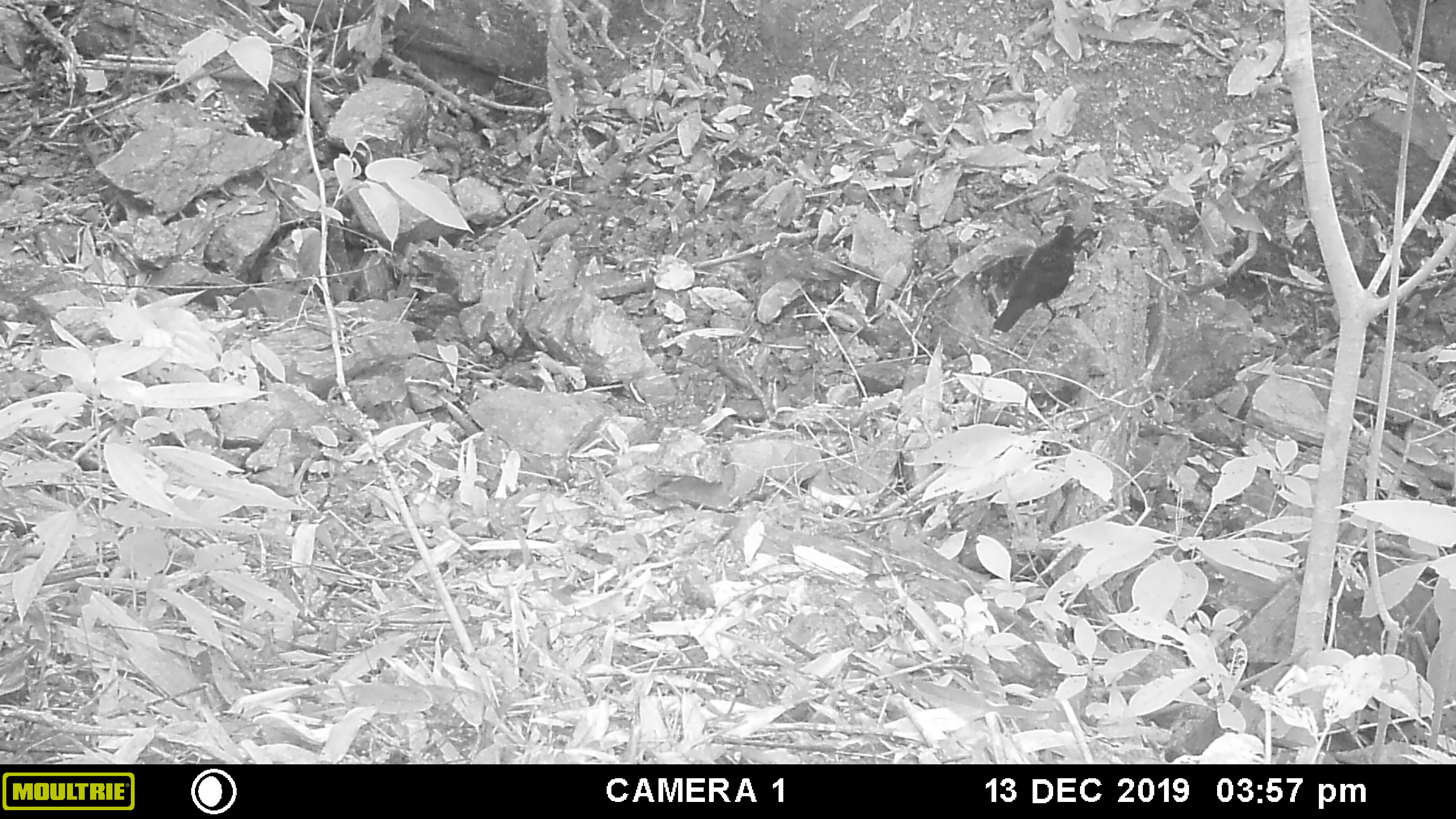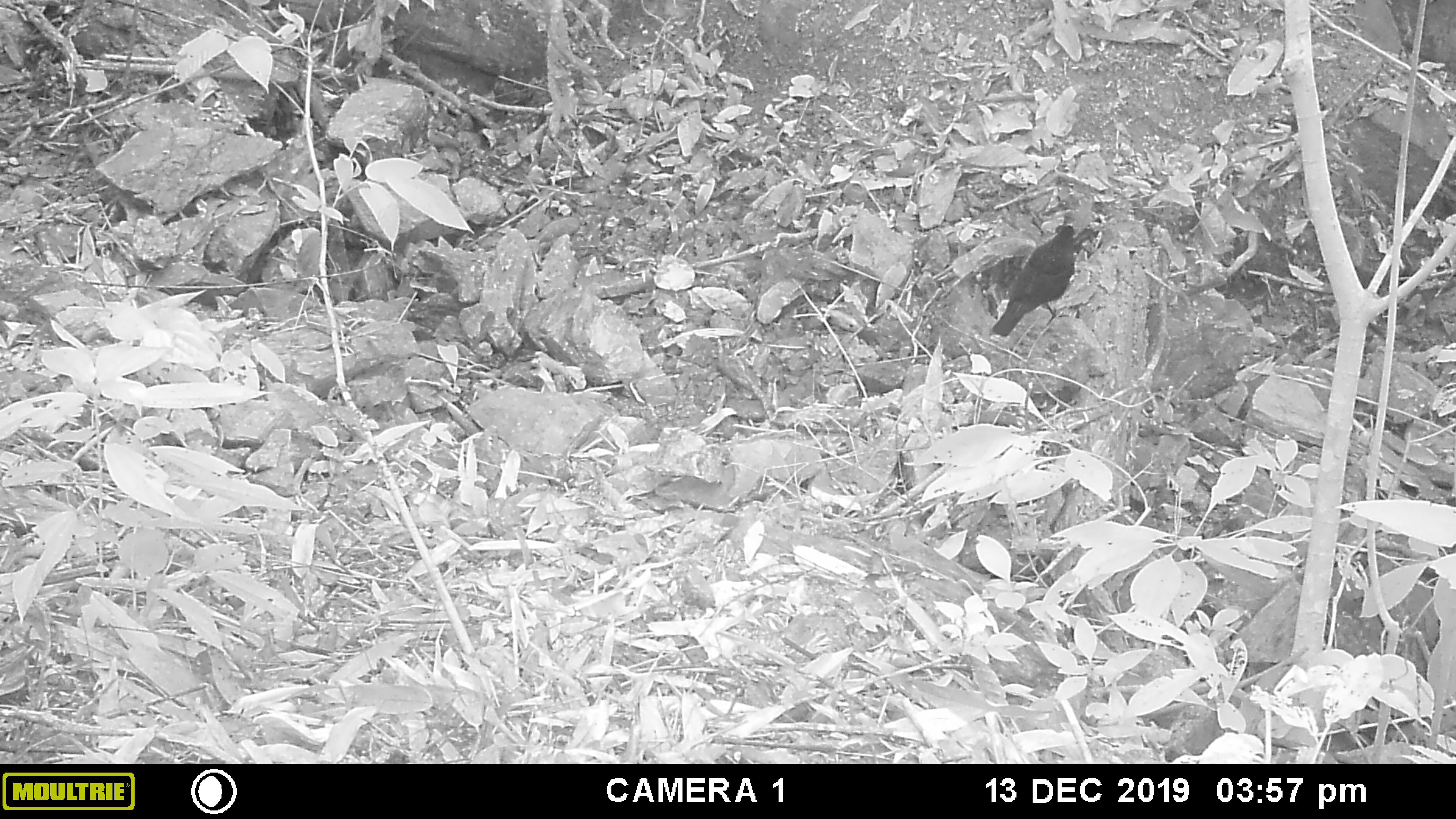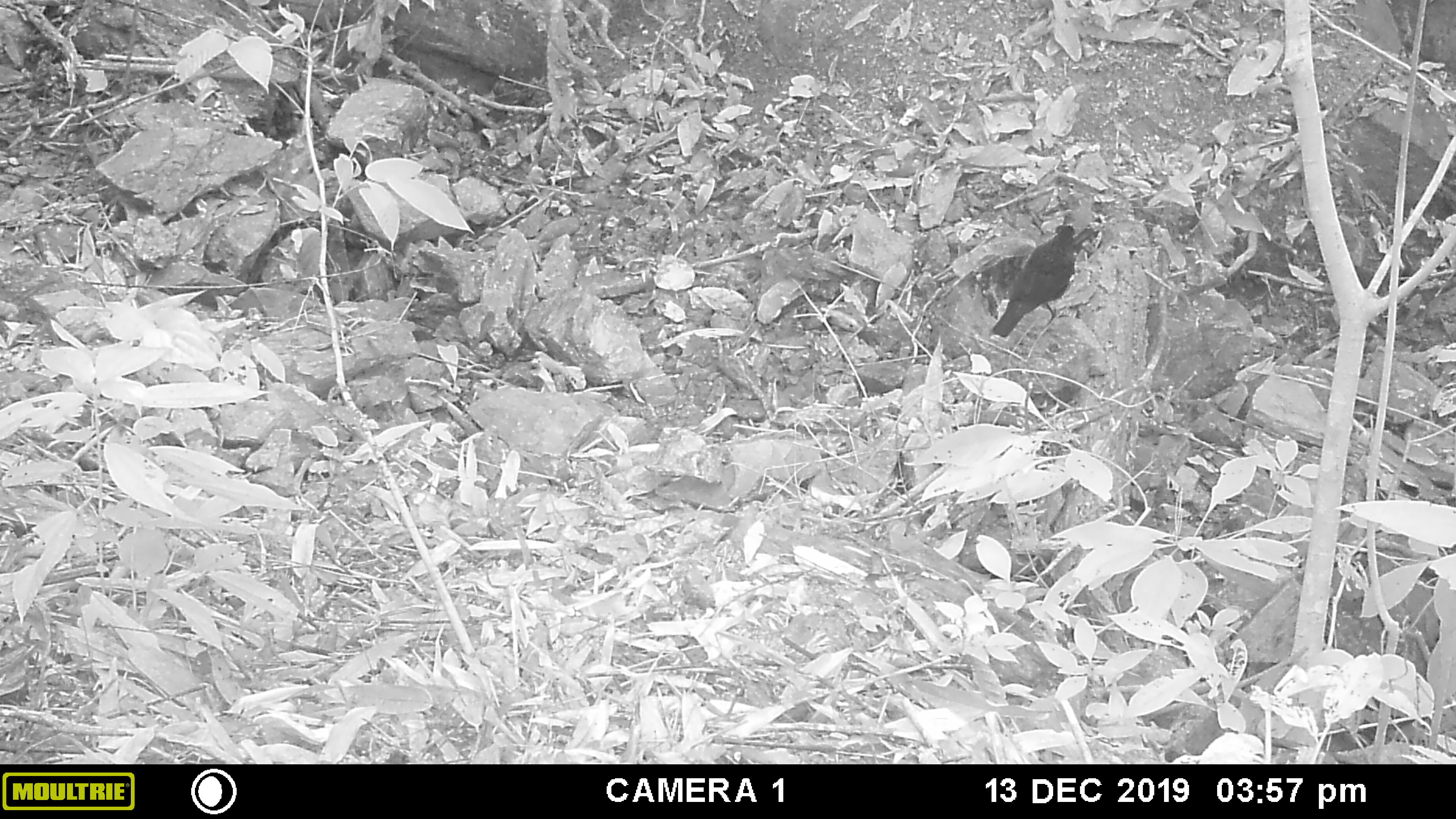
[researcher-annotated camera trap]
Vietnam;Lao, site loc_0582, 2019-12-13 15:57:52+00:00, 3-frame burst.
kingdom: Animalia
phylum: Chordata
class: Aves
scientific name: Aves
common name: bird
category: unidentified bird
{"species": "unidentified bird (bird) (Aves)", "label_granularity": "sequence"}